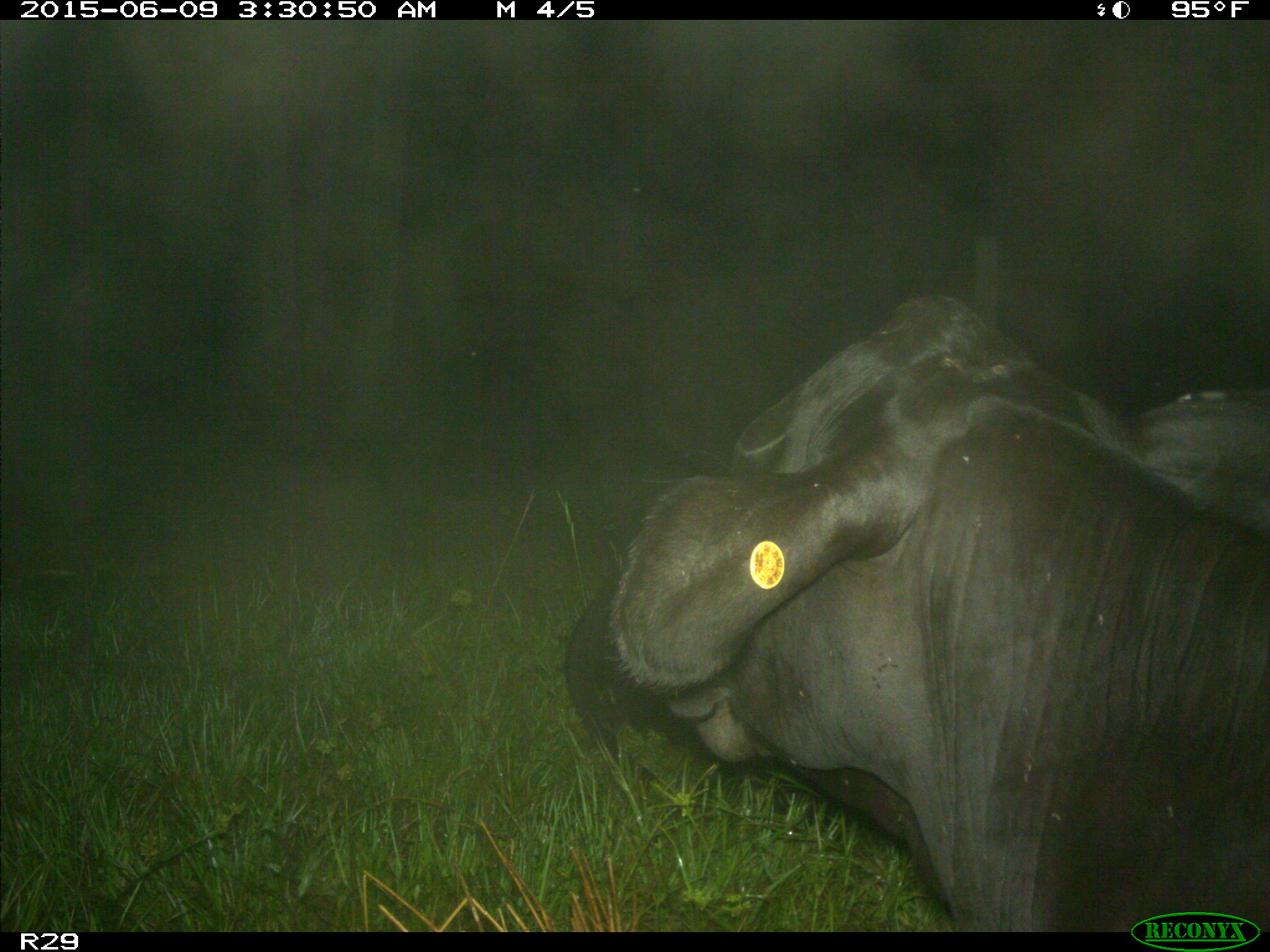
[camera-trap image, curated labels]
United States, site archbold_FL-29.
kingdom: Animalia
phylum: Chordata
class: Mammalia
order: Artiodactyla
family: Bovidae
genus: Bos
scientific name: Bos taurus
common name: domestic cow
Bos taurus (domestic cow).